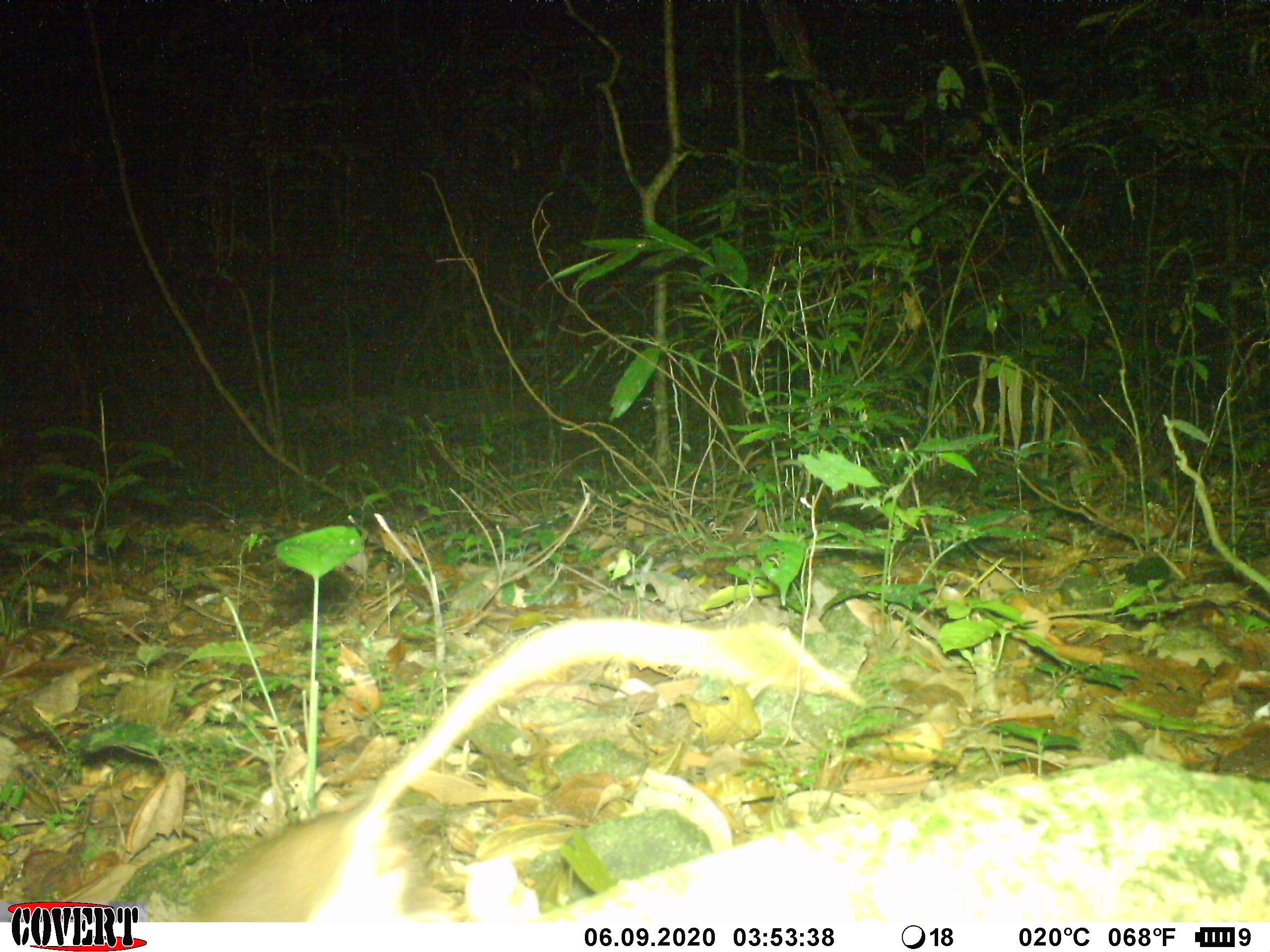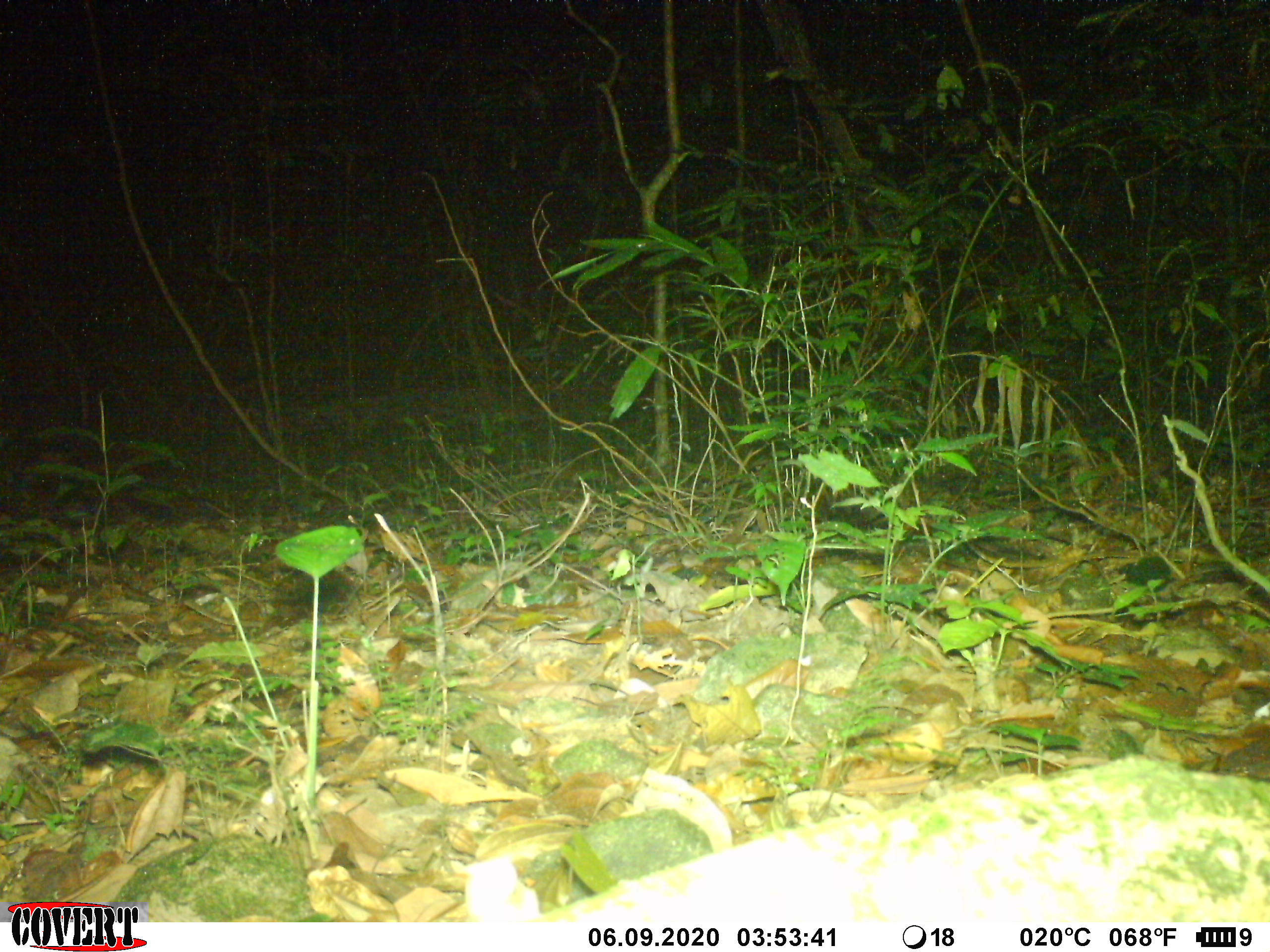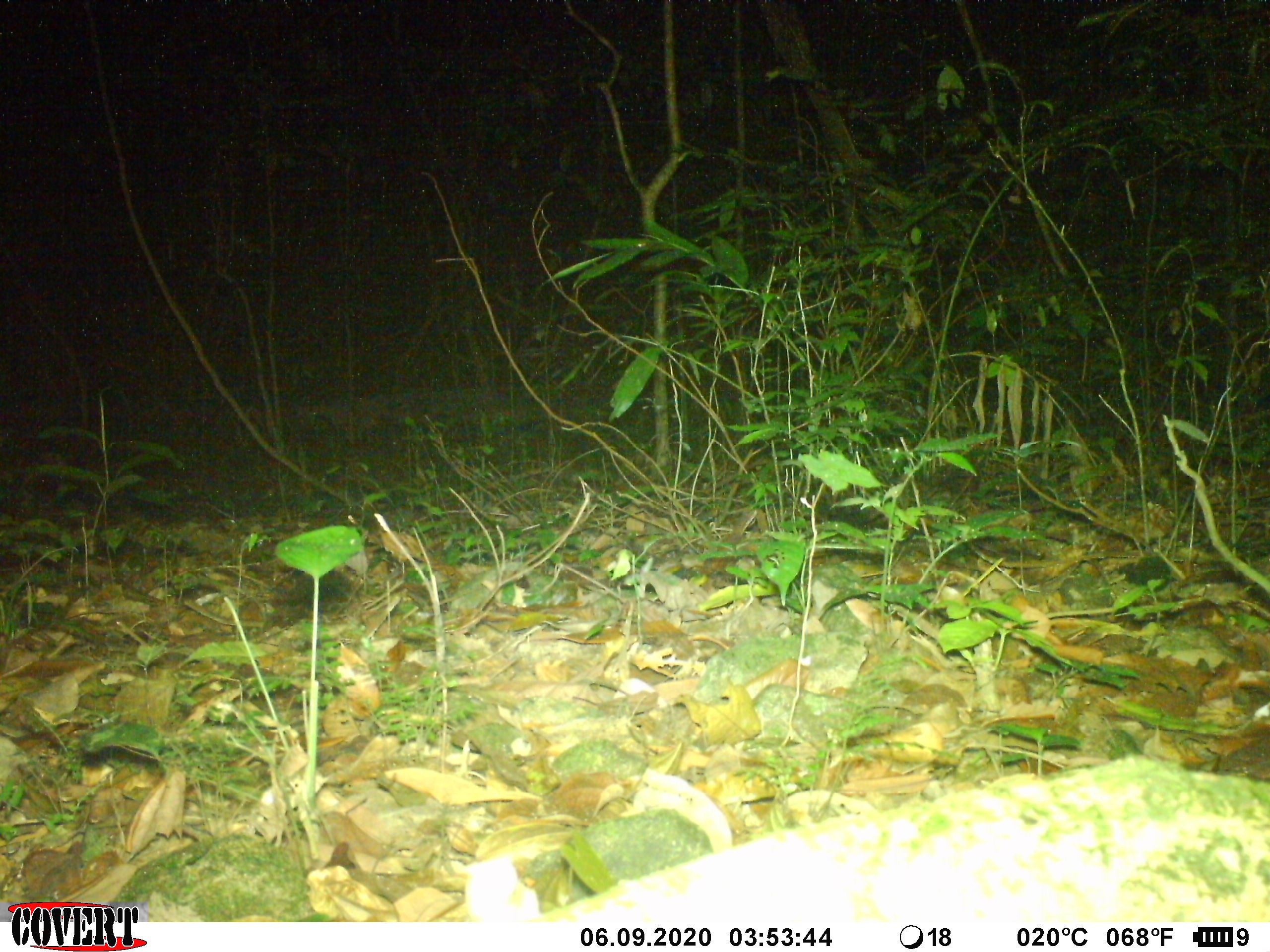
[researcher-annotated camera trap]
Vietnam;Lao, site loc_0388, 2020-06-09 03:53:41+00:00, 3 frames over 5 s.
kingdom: Animalia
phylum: Chordata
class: Mammalia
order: Rodentia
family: Muridae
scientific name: Muridae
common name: old-world mice and rats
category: unidentified murid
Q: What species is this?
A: Unidentified murid (old-world mice and rats) (Muridae).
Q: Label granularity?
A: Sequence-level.